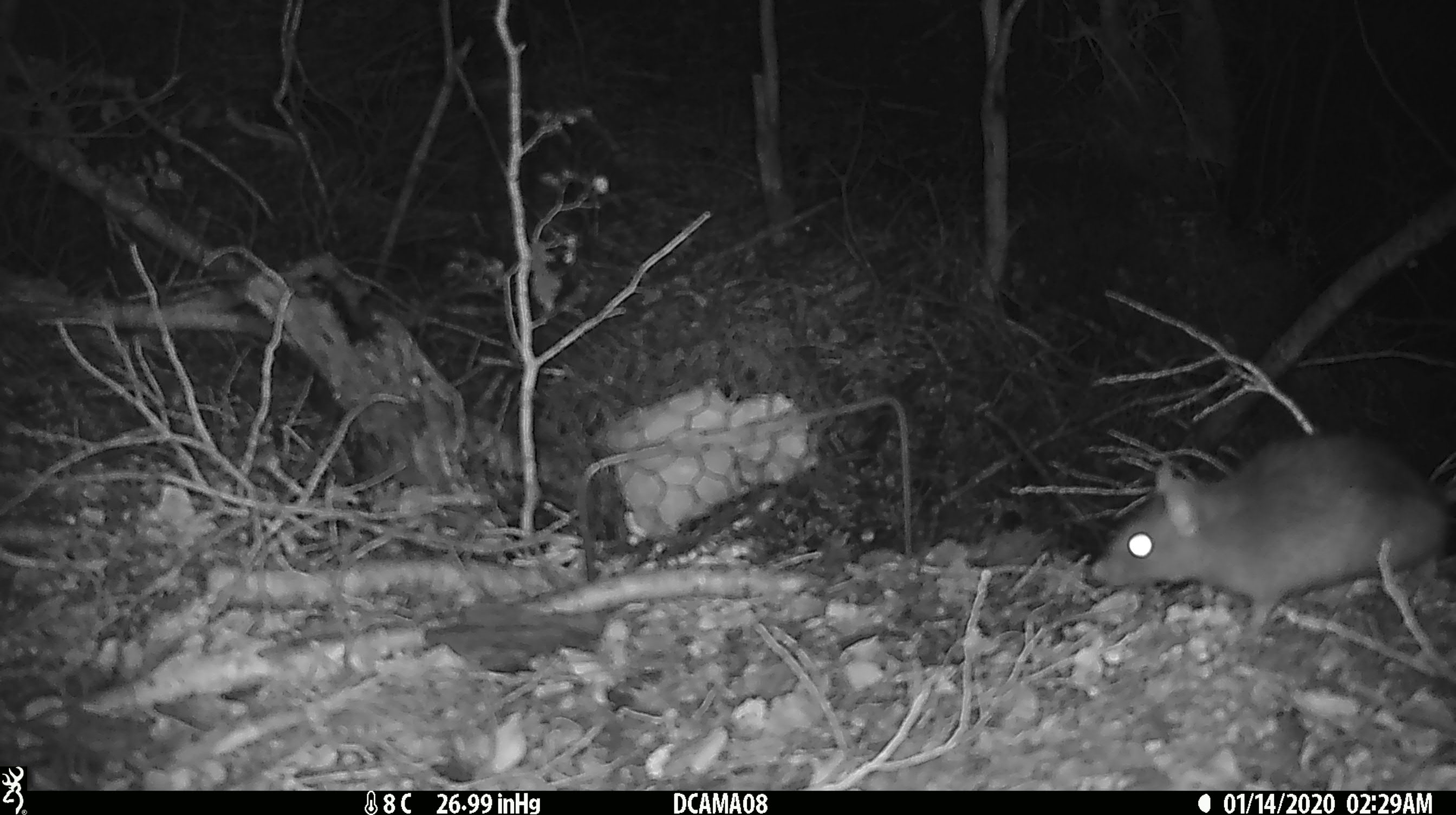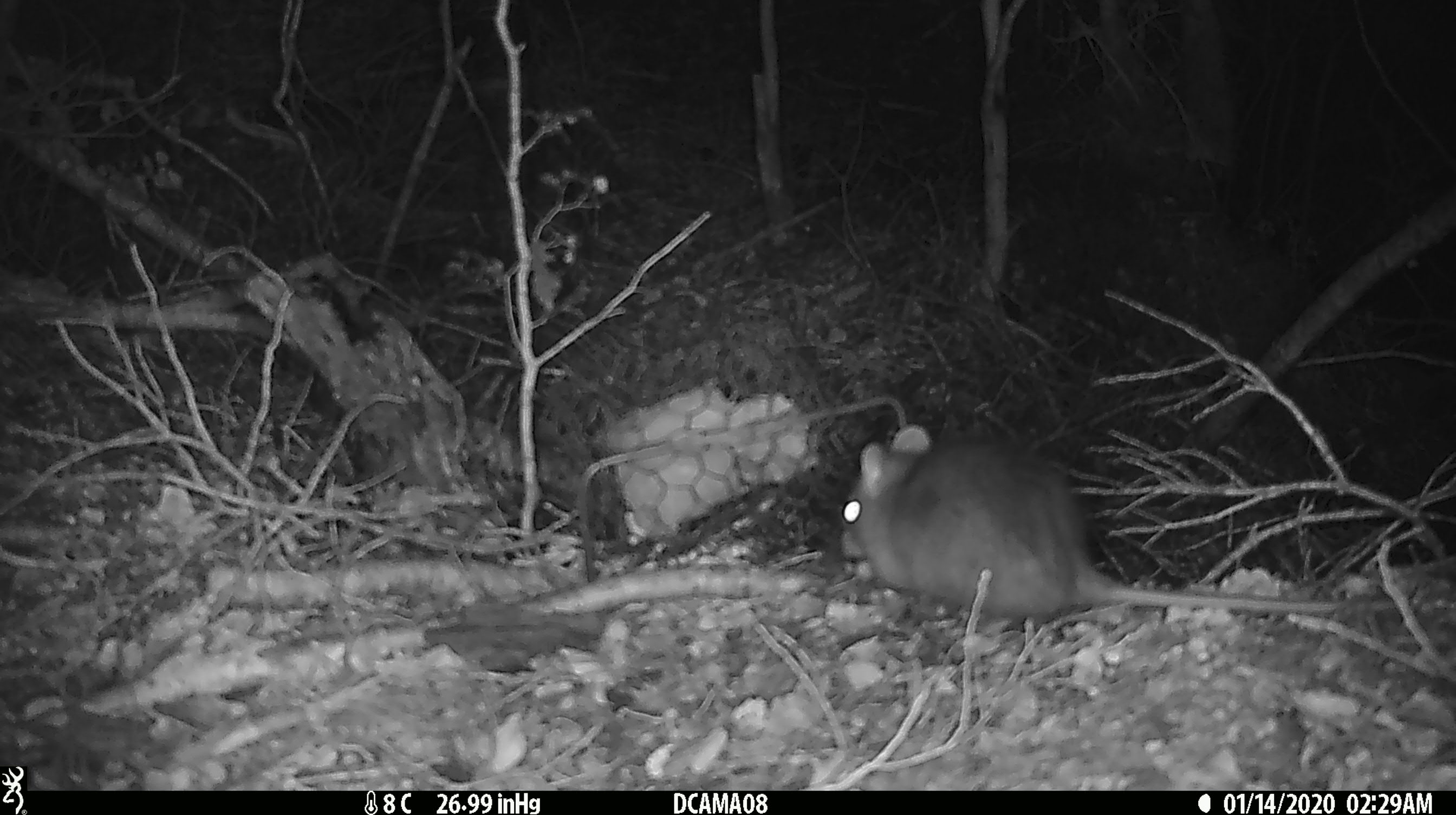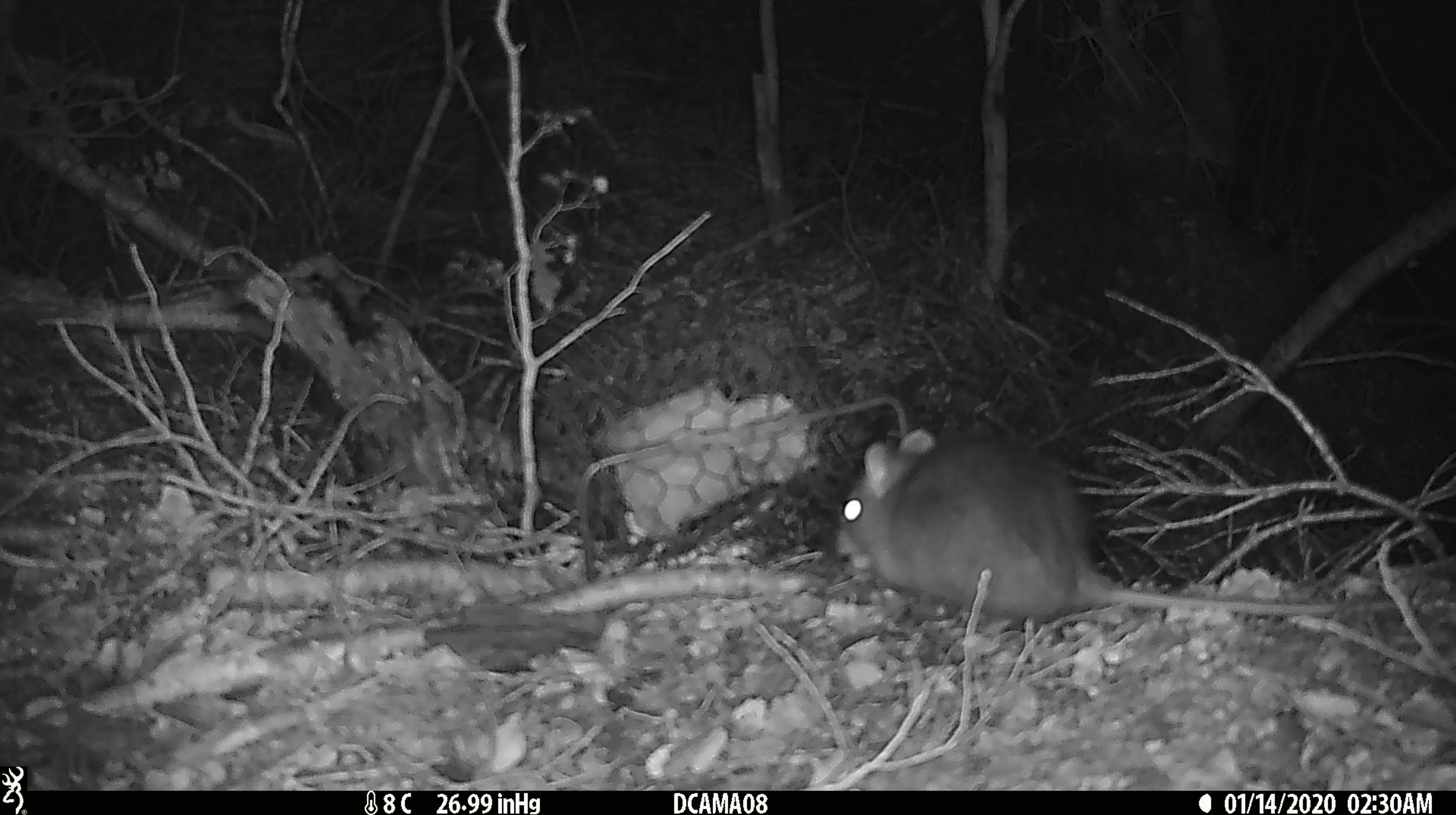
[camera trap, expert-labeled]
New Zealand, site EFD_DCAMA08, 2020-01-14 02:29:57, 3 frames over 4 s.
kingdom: Animalia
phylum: Chordata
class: Mammalia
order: Rodentia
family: Muridae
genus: Rattus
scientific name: Rattus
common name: rat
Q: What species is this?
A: Rat (Rattus).